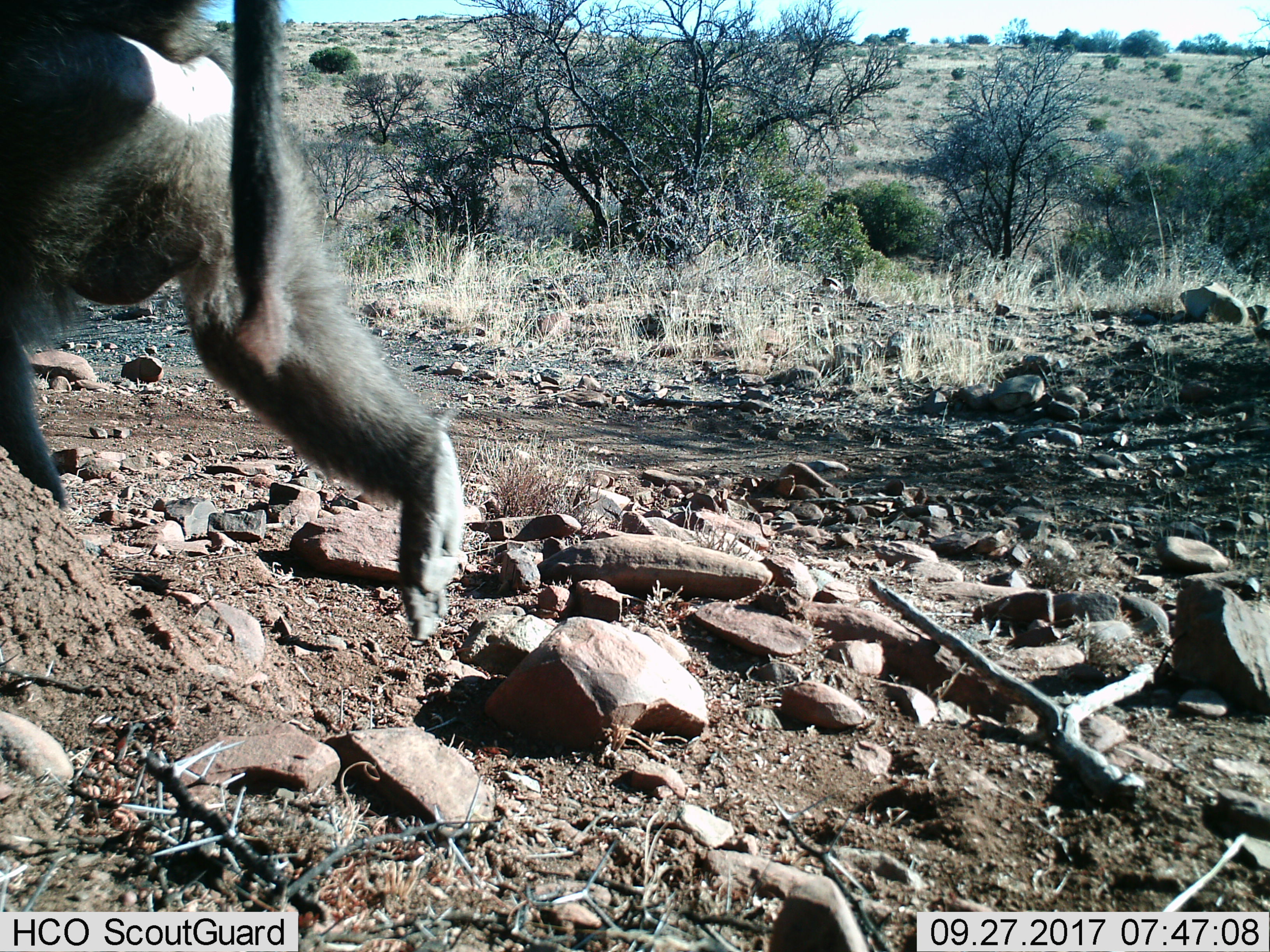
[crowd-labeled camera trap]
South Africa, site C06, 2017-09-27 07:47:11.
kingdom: Animalia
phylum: Chordata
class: Mammalia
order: Primates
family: Cercopithecidae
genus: Papio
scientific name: Papio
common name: baboon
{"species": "baboon (Papio)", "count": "1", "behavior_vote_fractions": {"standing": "0%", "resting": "0%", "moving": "100%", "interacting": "0%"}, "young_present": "0%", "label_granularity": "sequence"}